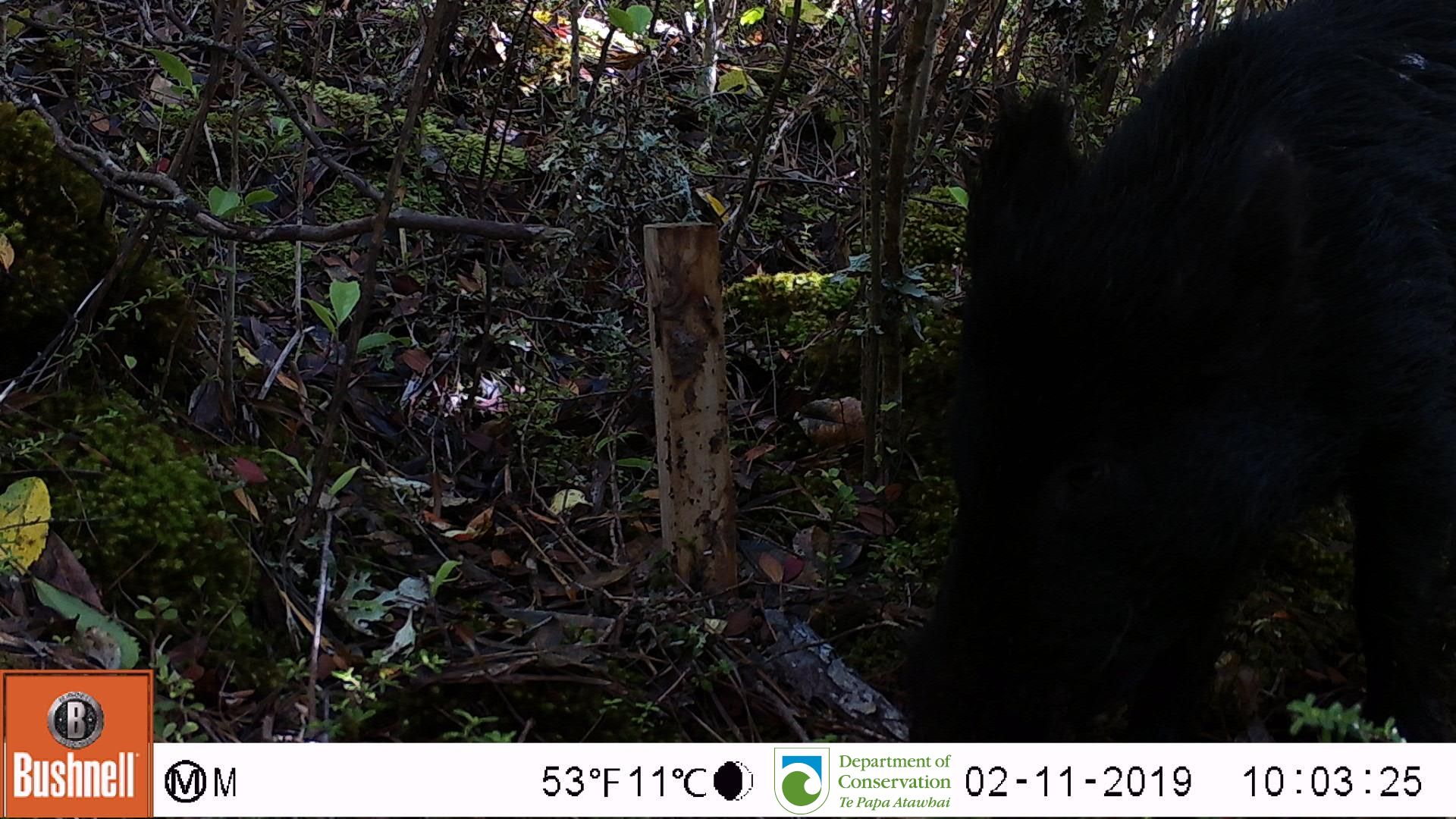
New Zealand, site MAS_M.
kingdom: Animalia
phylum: Chordata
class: Mammalia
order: Artiodactyla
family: Suidae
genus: Sus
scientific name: Sus scrofa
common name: pig